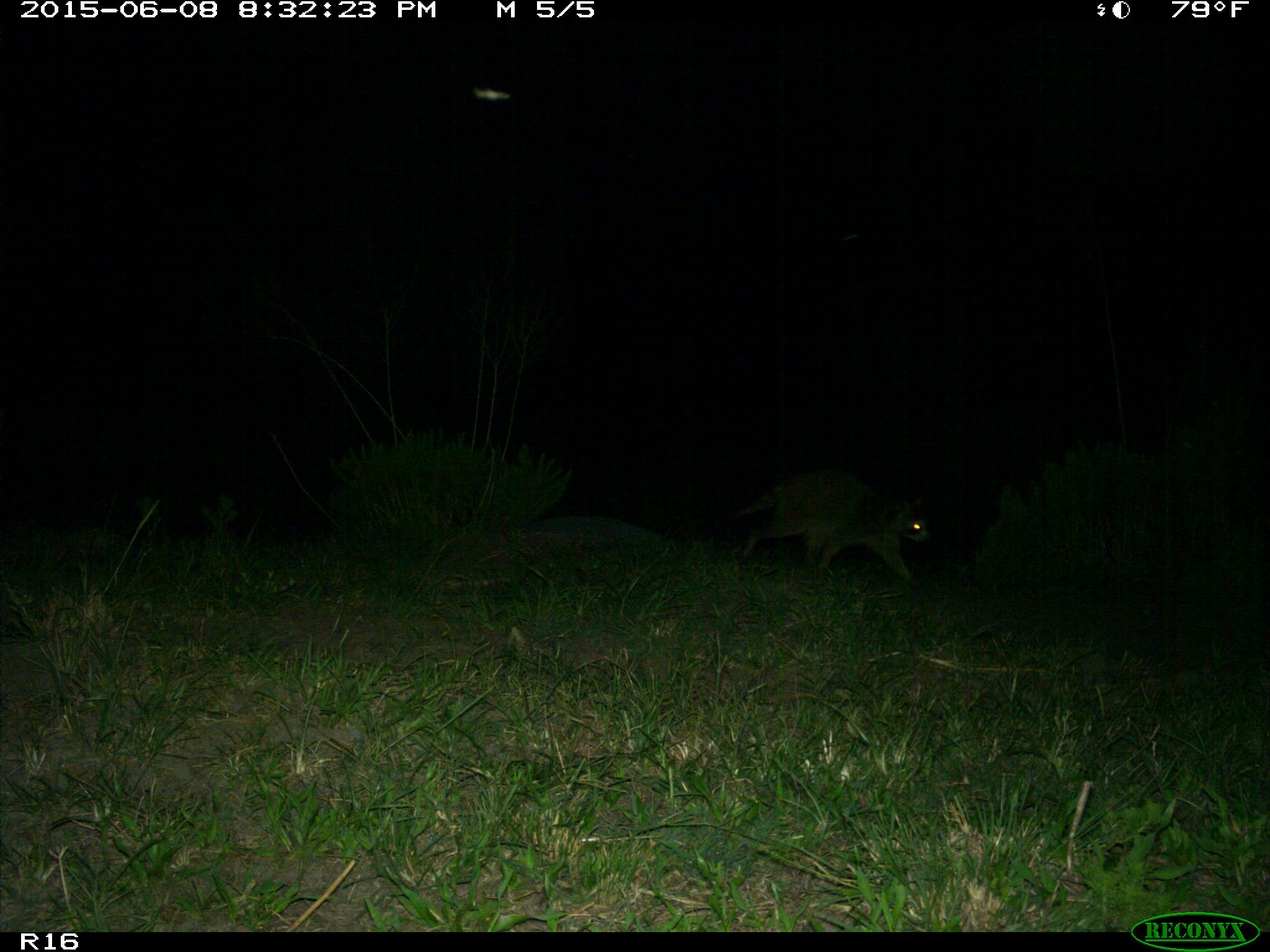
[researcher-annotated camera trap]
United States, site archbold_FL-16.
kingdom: Animalia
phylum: Chordata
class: Mammalia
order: Carnivora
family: Procyonidae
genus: Procyon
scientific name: Procyon lotor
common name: common raccoon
Procyon lotor (common raccoon).